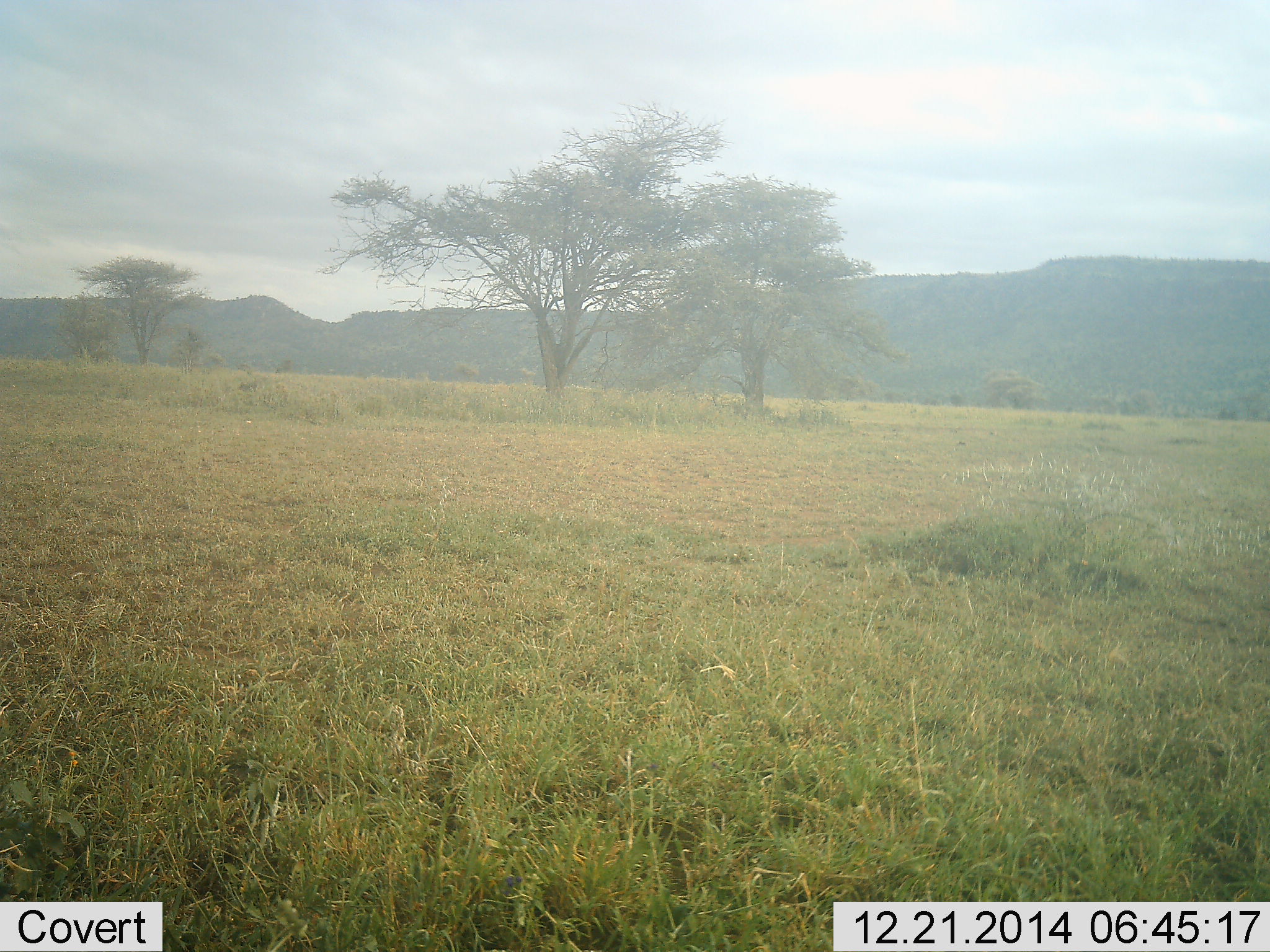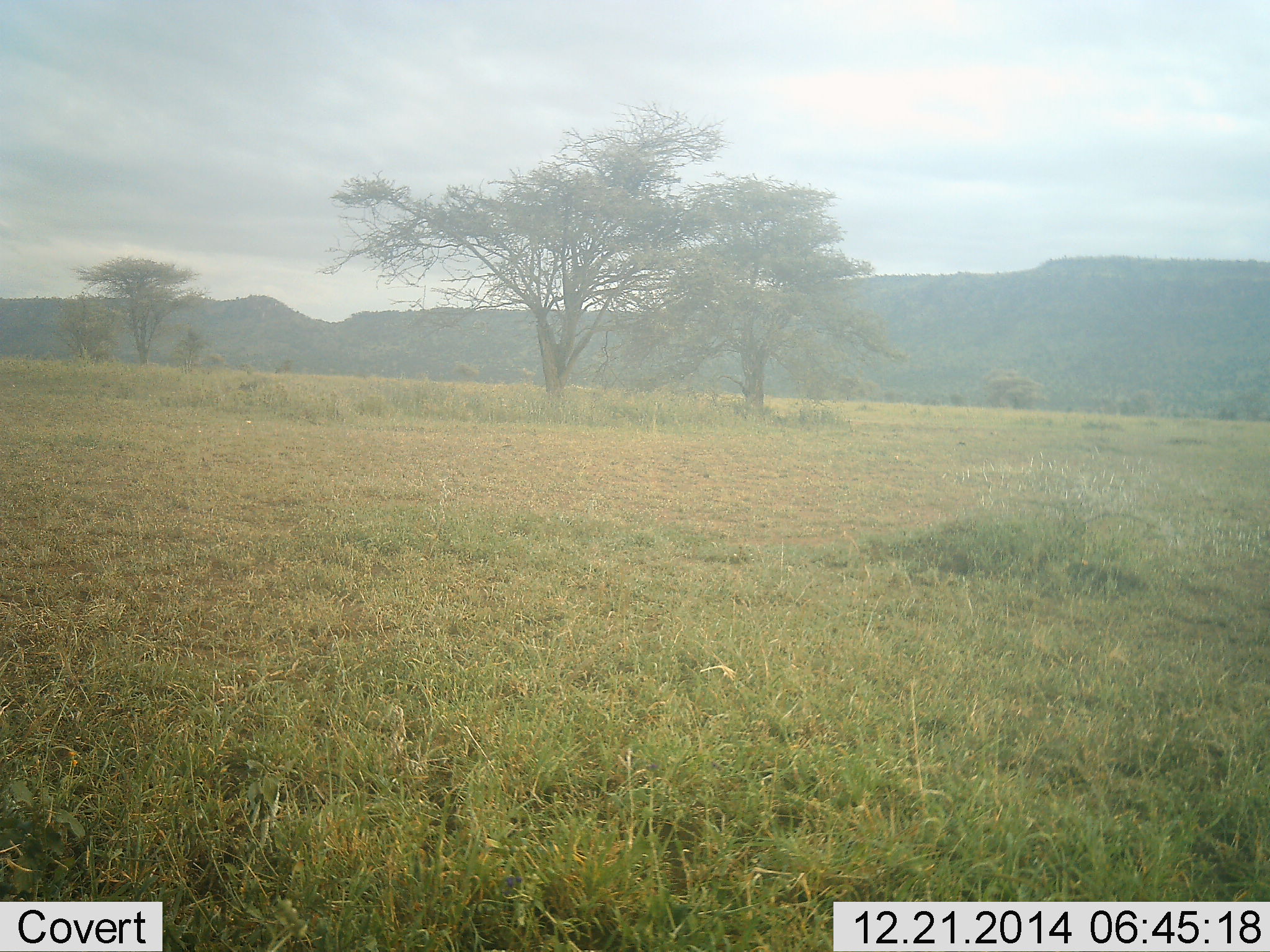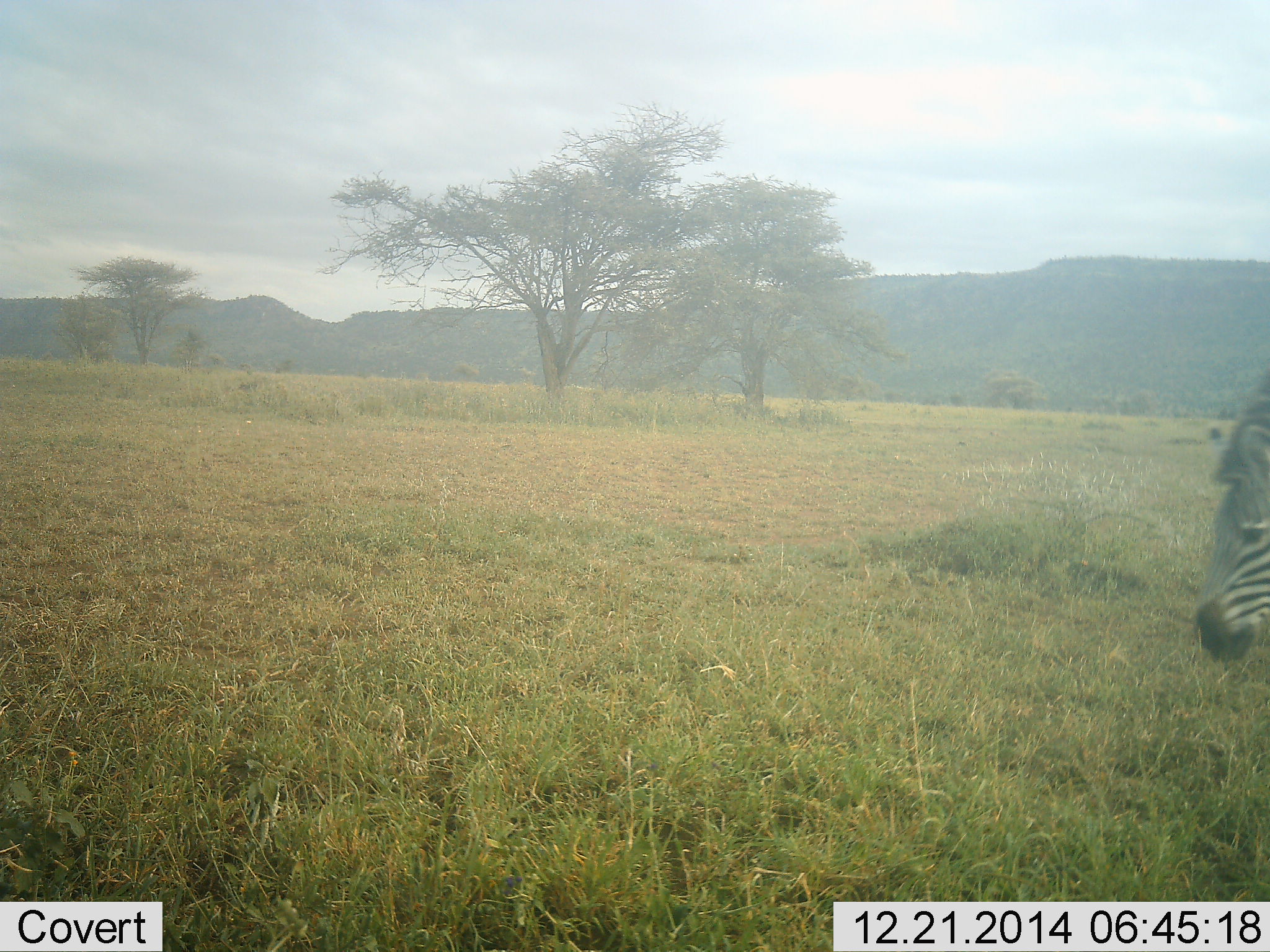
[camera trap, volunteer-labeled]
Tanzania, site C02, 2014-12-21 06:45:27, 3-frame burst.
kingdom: Animalia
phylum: Chordata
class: Mammalia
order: Perissodactyla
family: Equidae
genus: Equus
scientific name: Equus quagga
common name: plains zebra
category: zebra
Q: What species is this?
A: Zebra (plains zebra) (Equus quagga).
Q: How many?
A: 1.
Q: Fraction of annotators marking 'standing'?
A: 0%.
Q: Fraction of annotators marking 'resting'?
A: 0%.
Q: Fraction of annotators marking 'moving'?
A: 100%.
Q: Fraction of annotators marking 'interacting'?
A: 0%.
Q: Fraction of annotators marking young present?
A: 0%.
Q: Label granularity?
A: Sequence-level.